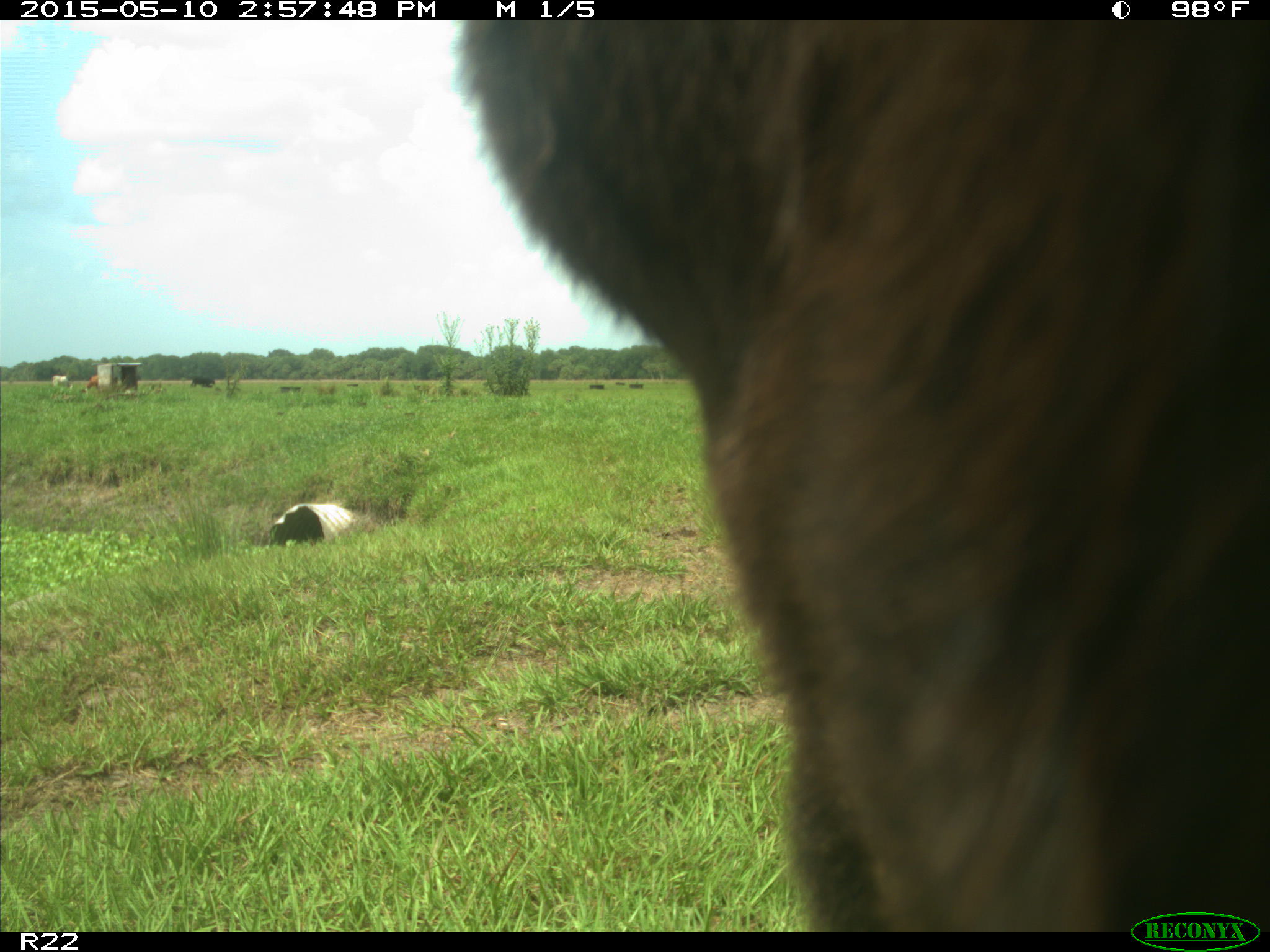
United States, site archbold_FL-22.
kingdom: Animalia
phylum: Chordata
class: Mammalia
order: Artiodactyla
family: Bovidae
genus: Bos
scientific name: Bos taurus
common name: domestic cow